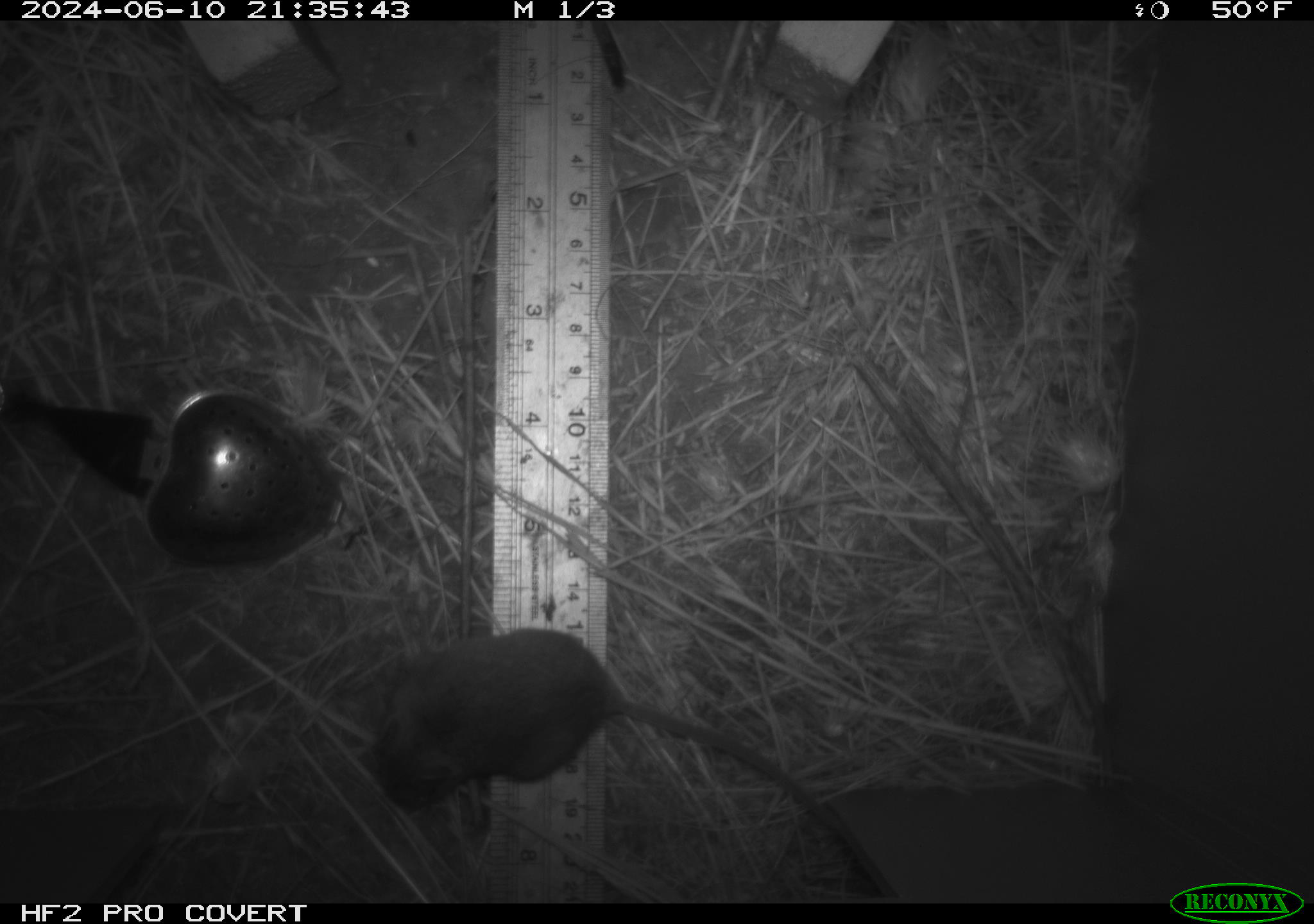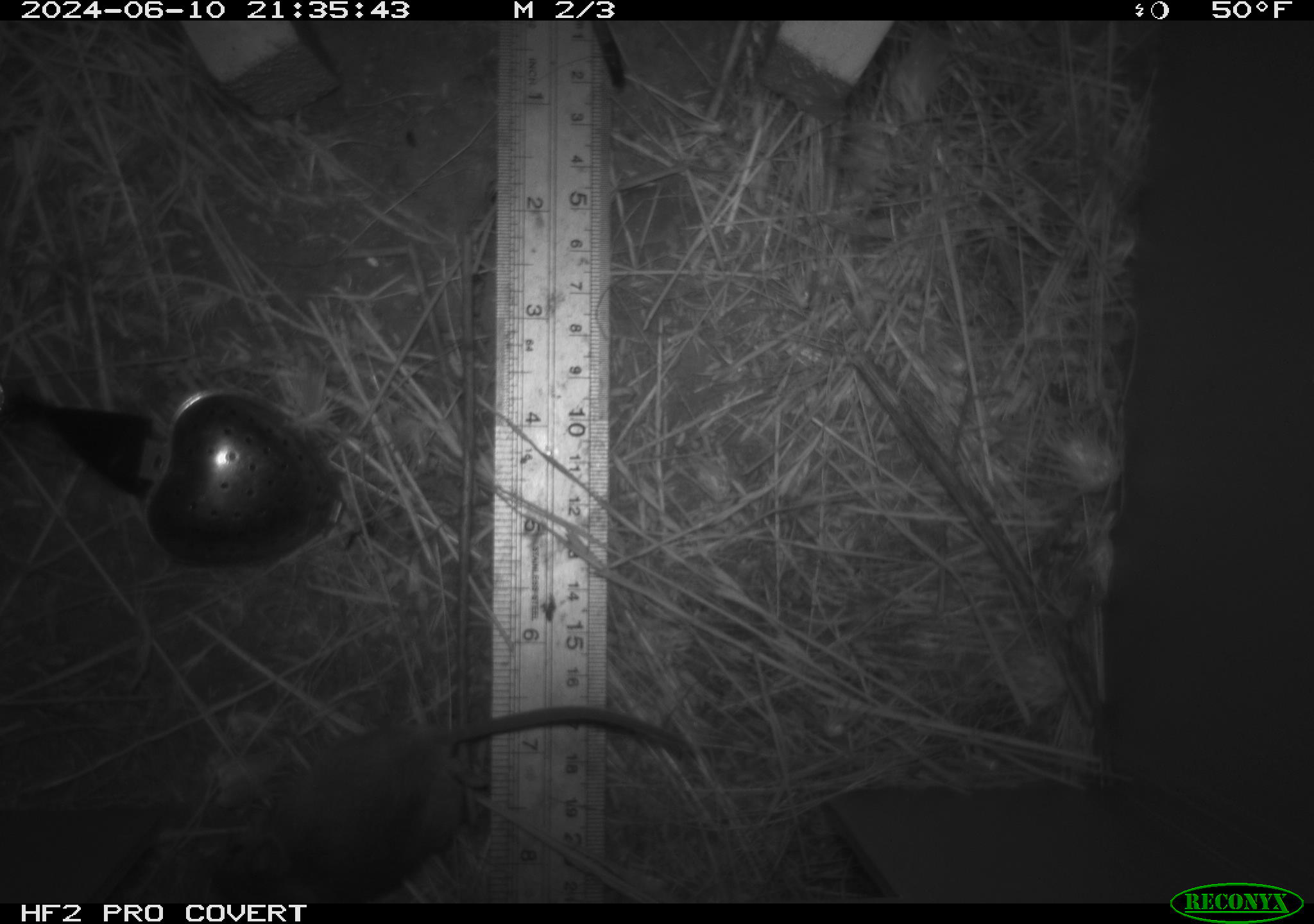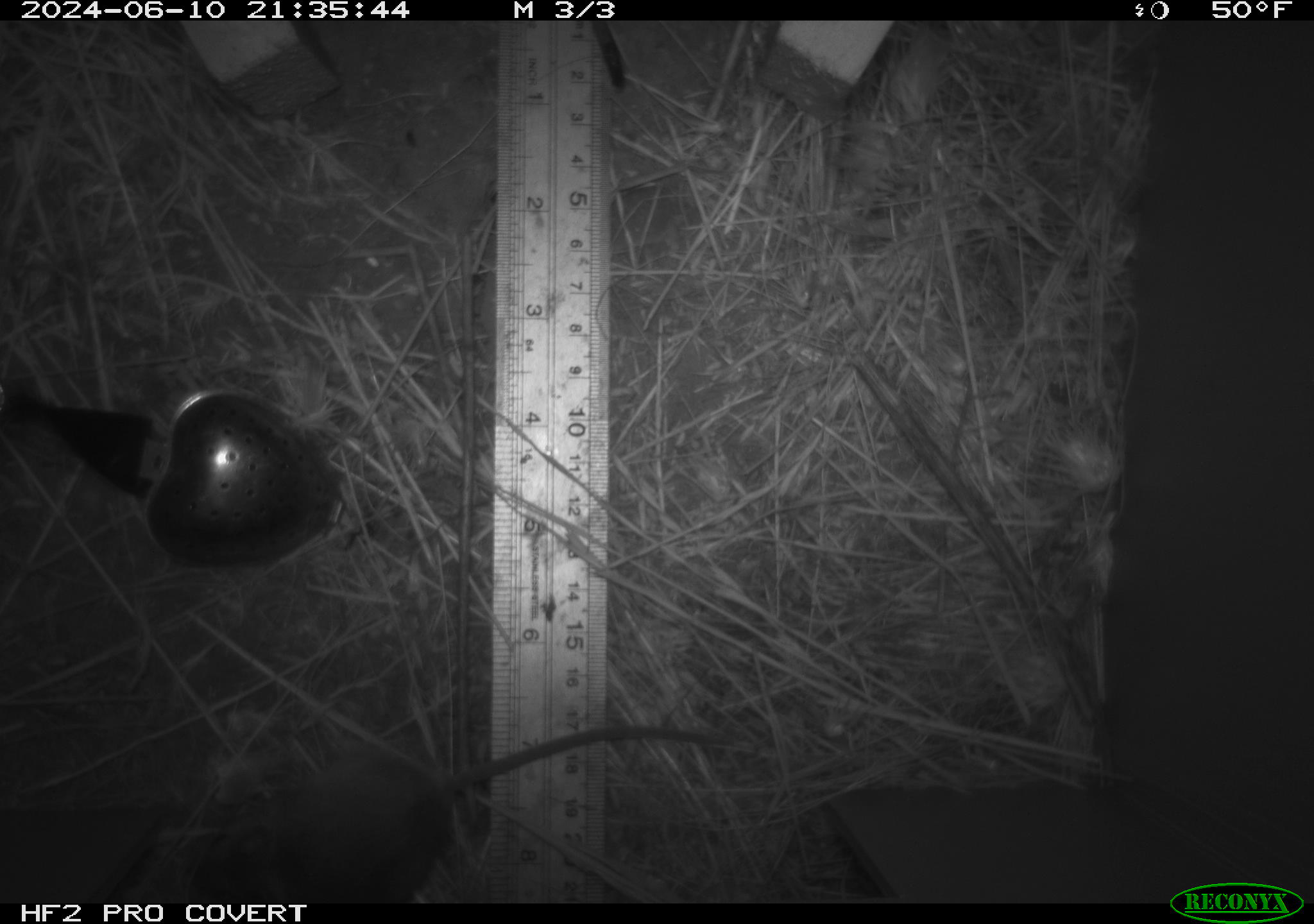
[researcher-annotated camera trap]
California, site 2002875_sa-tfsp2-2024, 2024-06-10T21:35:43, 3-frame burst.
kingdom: Animalia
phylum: Chordata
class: Mammalia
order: Rodentia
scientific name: Rodentia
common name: mouse species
Mouse species (Rodentia).